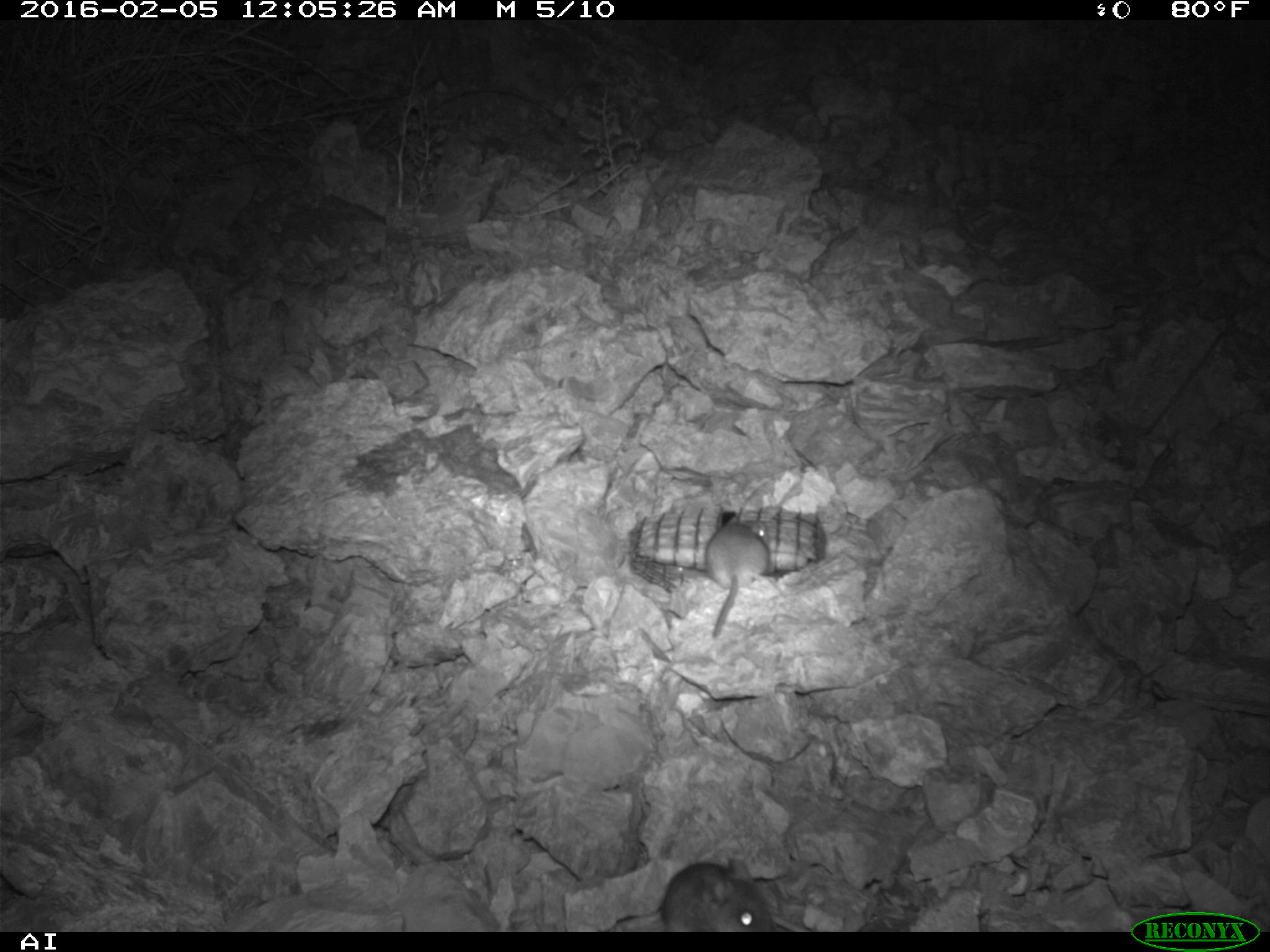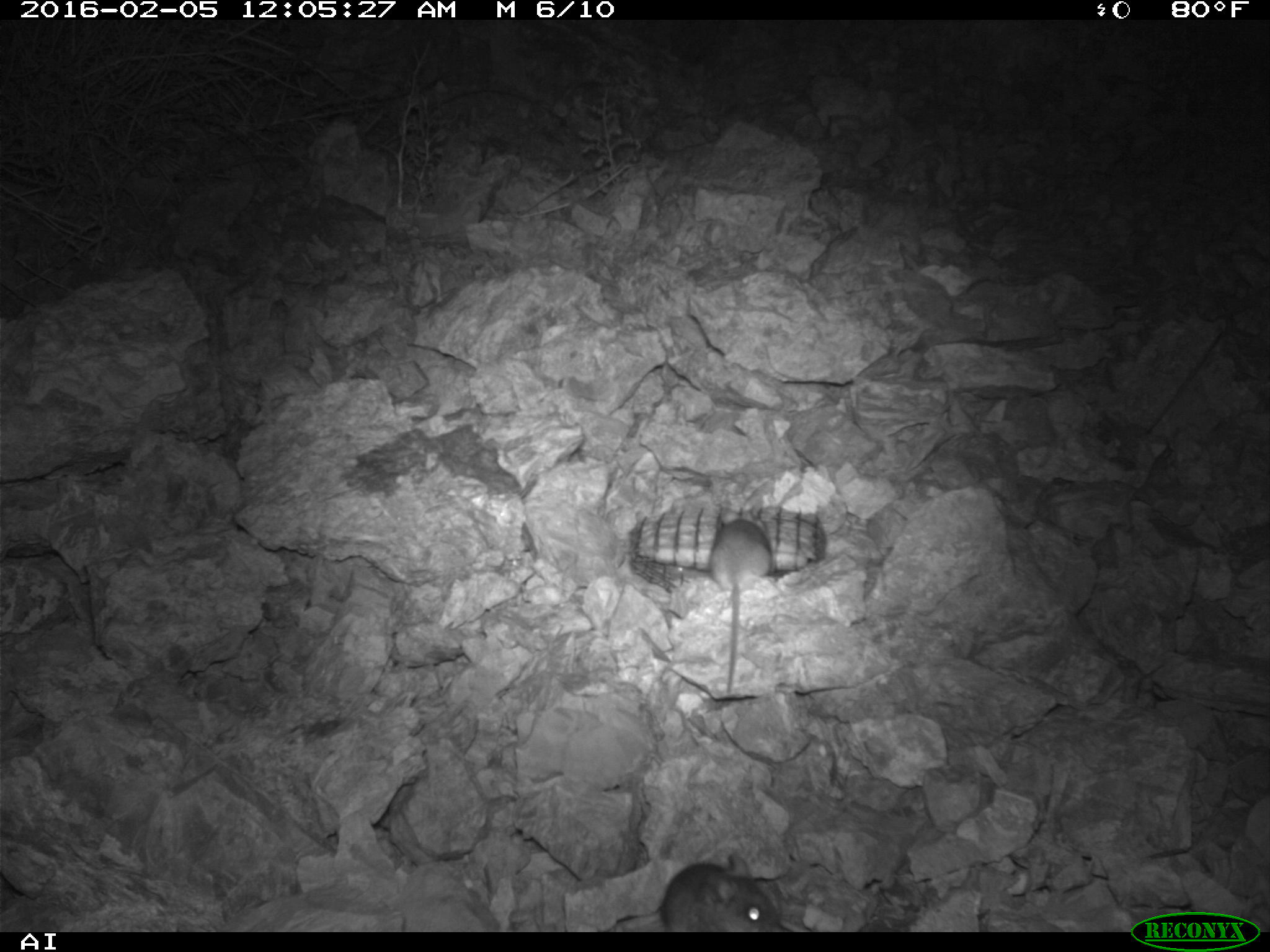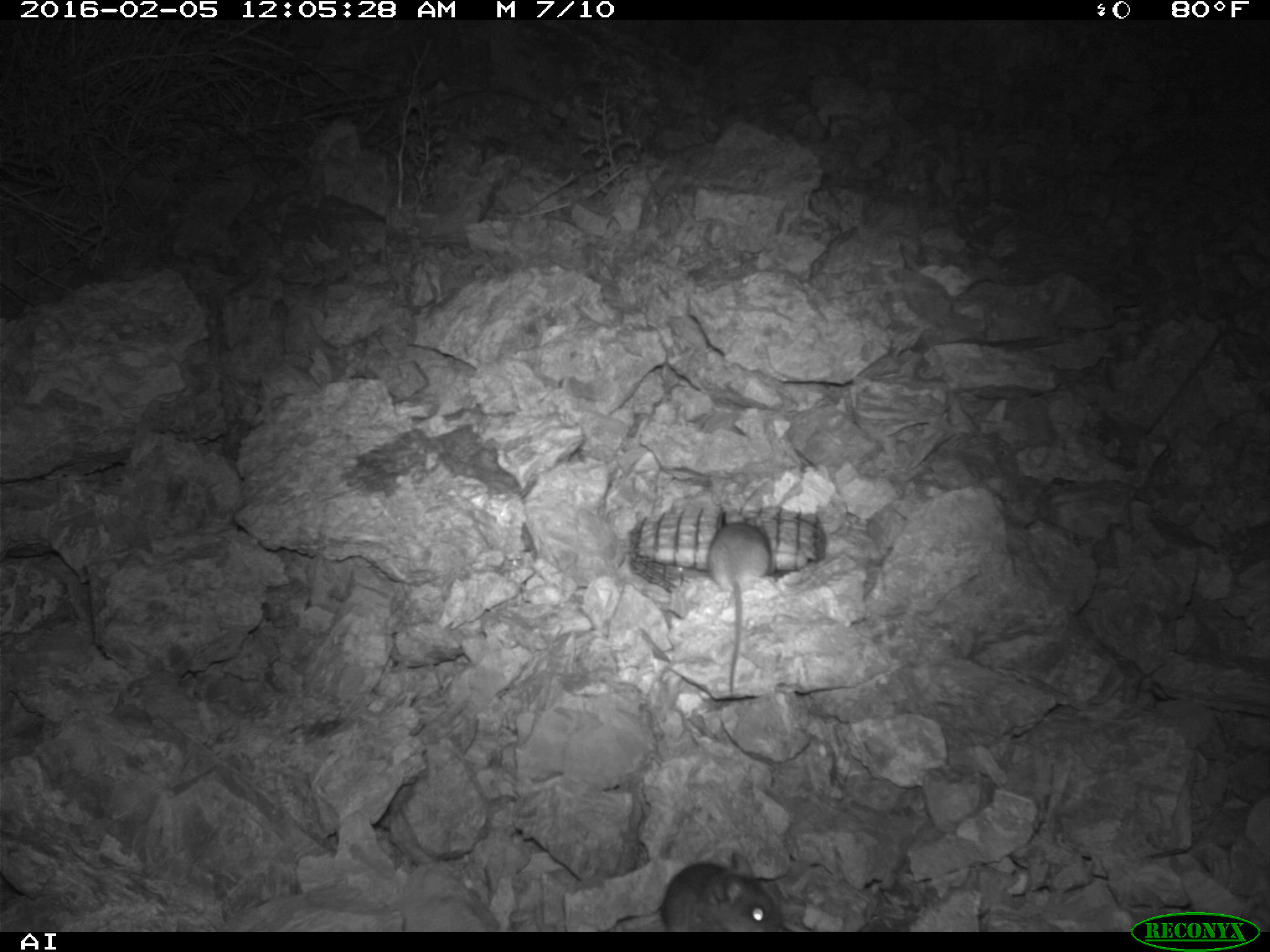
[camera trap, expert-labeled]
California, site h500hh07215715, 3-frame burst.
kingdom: Animalia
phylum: Chordata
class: Mammalia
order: Rodentia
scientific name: Rodentia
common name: rodent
Rodent (Rodentia).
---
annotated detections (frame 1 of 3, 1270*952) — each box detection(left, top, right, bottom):
rodent: detection(608, 858, 778, 932); detection(700, 519, 771, 640)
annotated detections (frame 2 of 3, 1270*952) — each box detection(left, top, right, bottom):
rodent: detection(608, 855, 779, 932); detection(710, 508, 774, 695)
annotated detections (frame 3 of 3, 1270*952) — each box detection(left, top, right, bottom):
rodent: detection(706, 511, 775, 692); detection(638, 853, 783, 932)